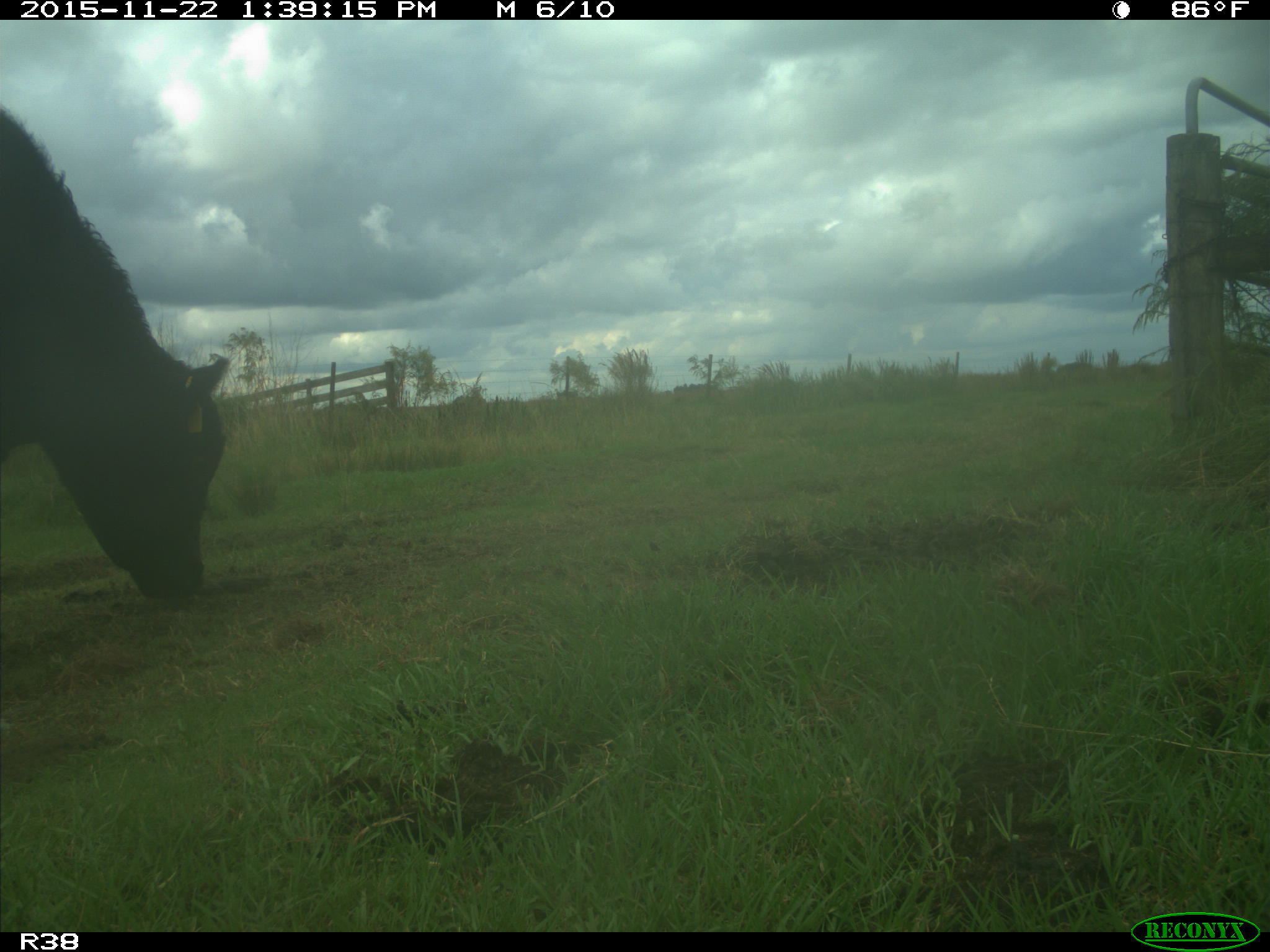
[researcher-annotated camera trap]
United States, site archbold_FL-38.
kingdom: Animalia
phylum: Chordata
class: Mammalia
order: Artiodactyla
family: Bovidae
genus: Bos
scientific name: Bos taurus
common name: domestic cow